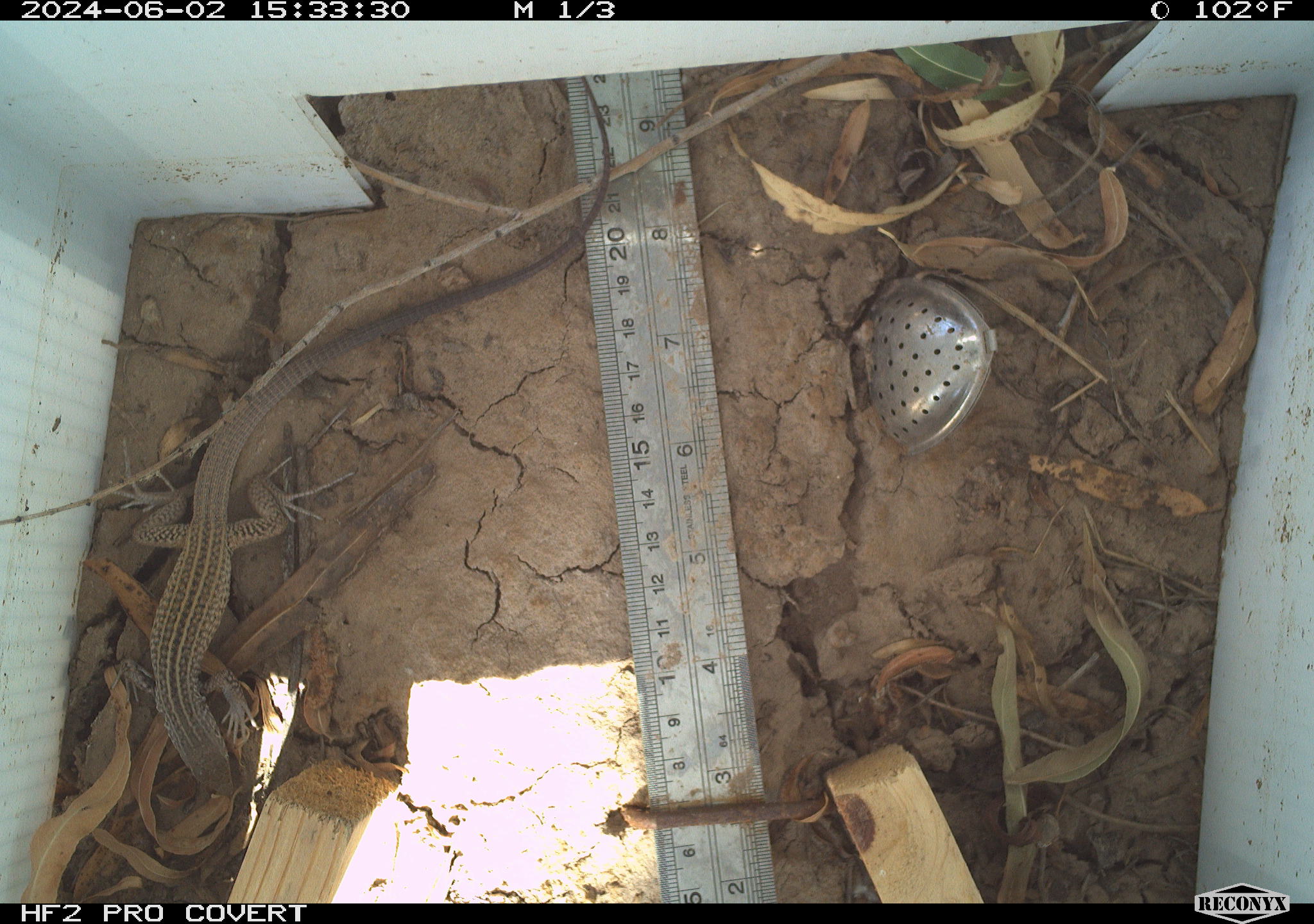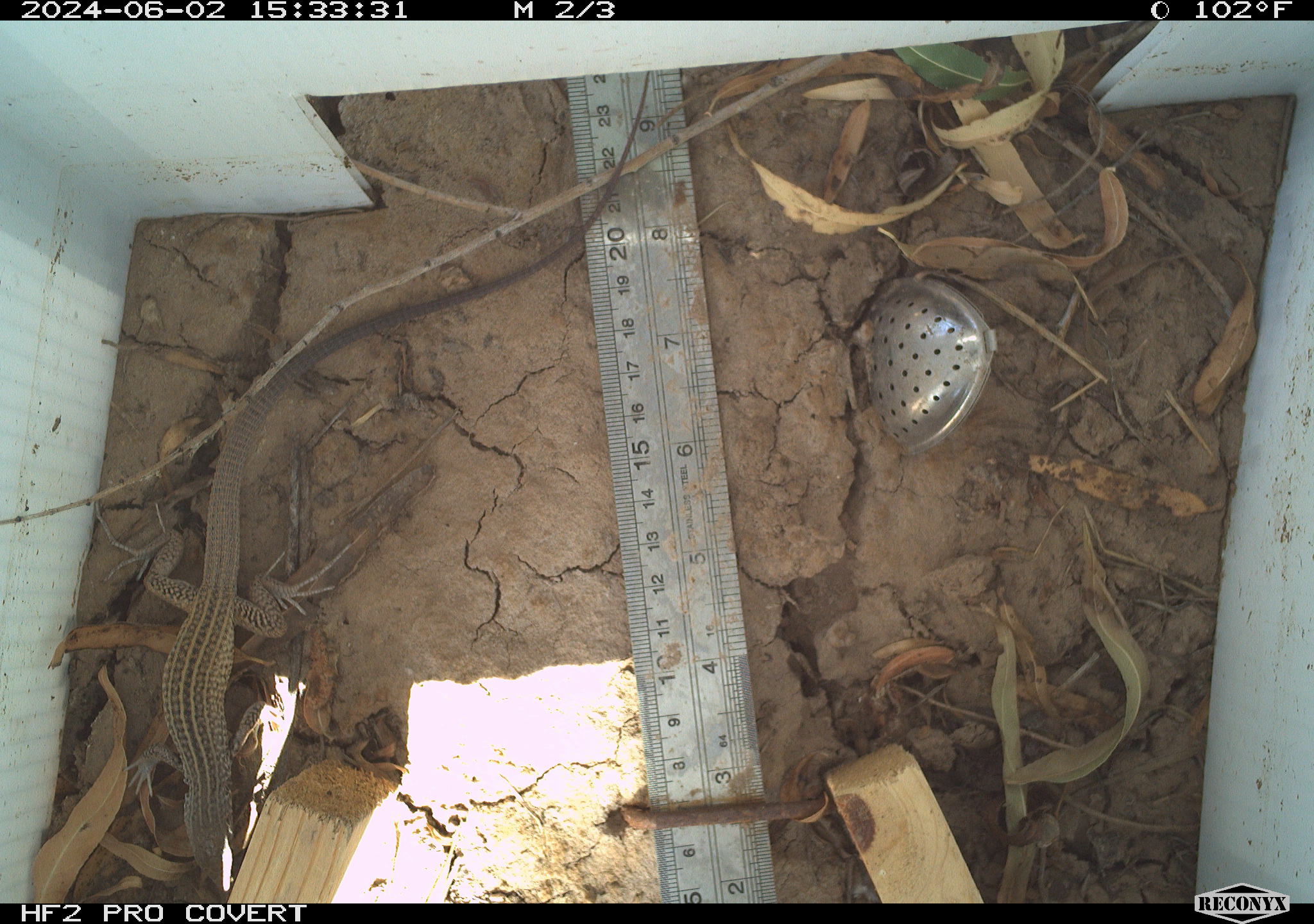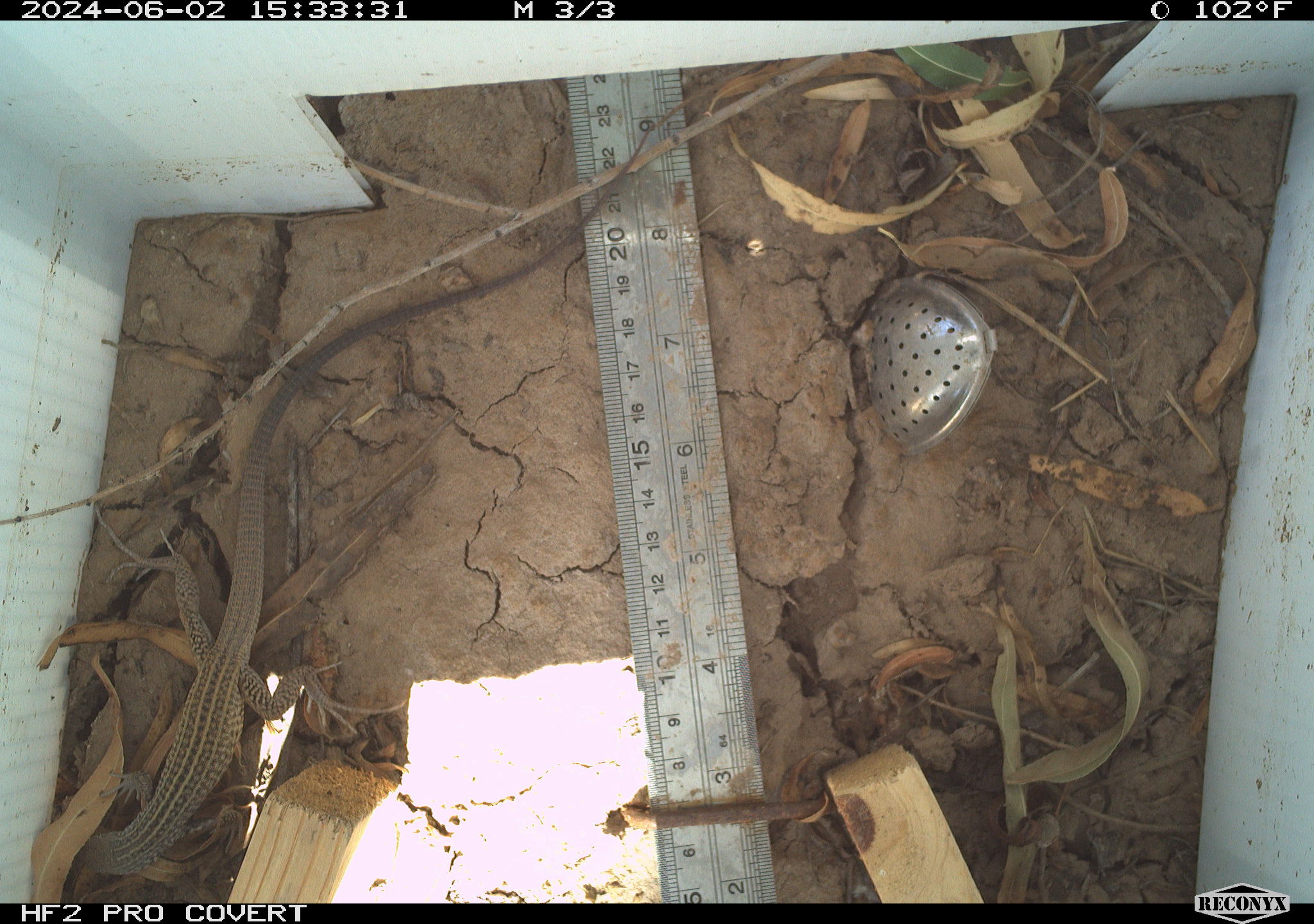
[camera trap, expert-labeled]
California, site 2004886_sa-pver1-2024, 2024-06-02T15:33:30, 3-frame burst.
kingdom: Animalia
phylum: Chordata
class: Reptilia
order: Squamata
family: Teiidae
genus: Aspidoscelis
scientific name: Aspidoscelis tigris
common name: western whiptail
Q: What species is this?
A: Western whiptail (Aspidoscelis tigris).